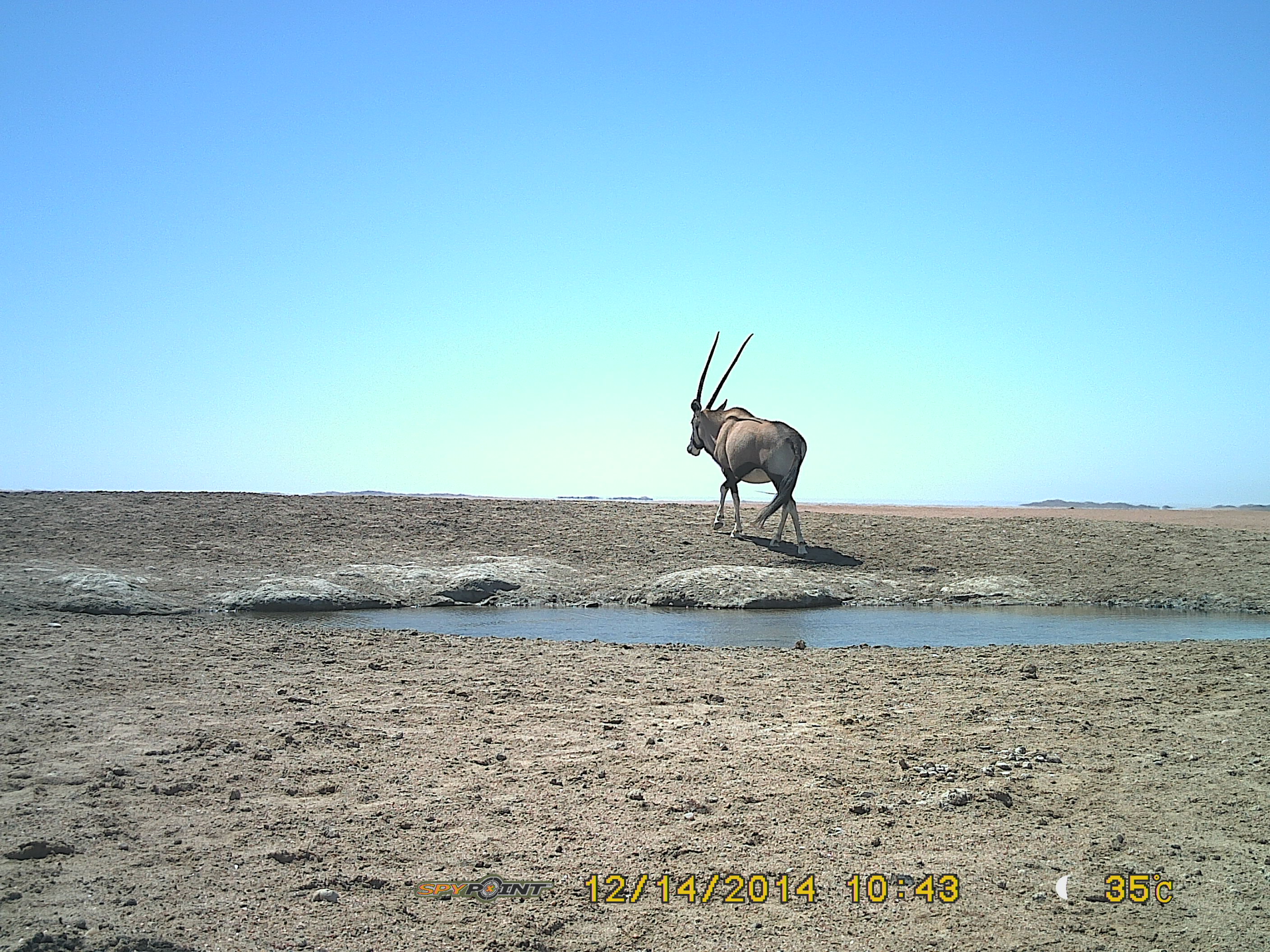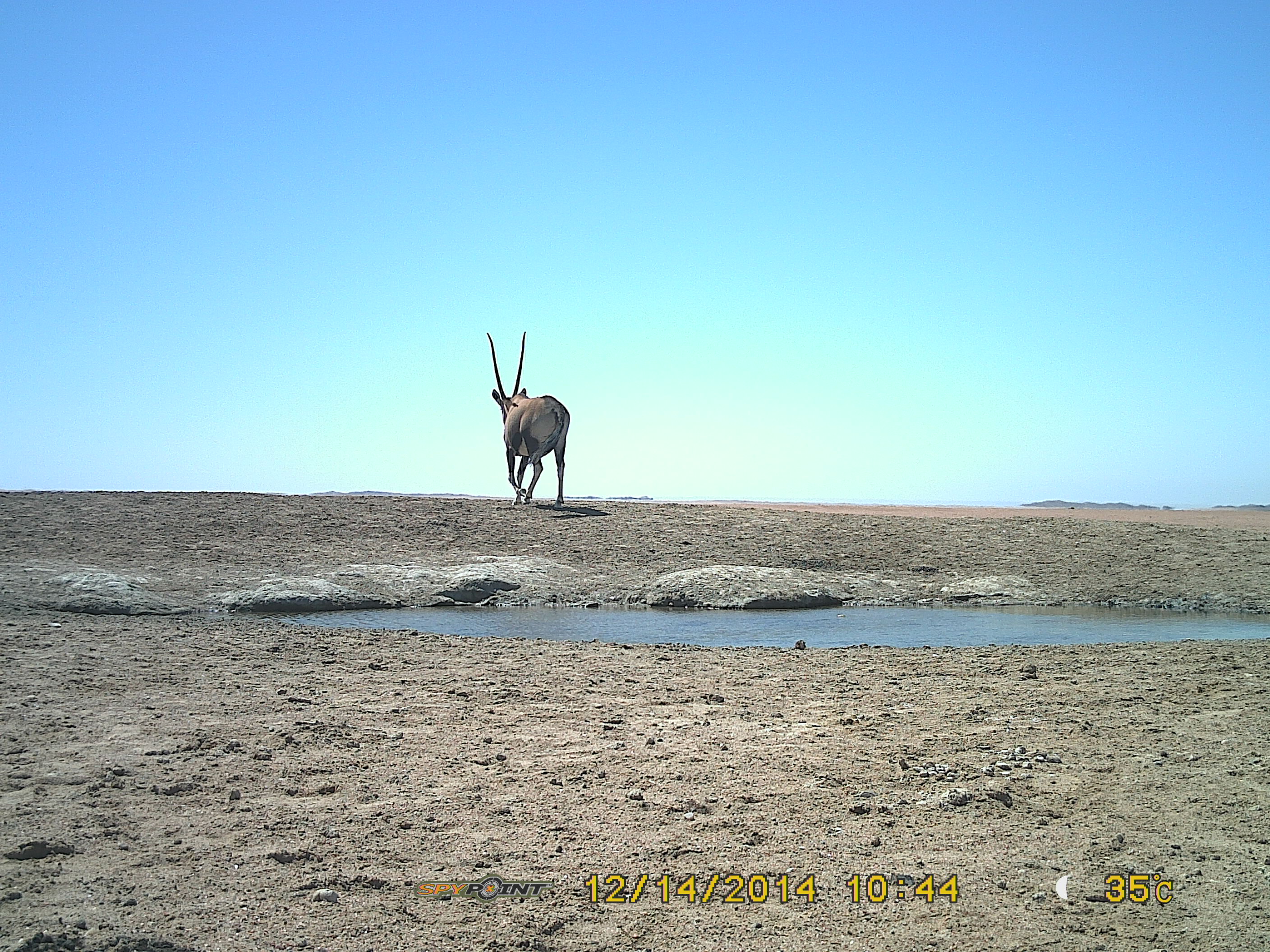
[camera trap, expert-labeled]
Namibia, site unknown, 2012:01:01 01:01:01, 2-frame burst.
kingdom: Animalia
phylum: Chordata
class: Mammalia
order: Artiodactyla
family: Bovidae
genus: Oryx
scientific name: Oryx gazella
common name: gemsbok